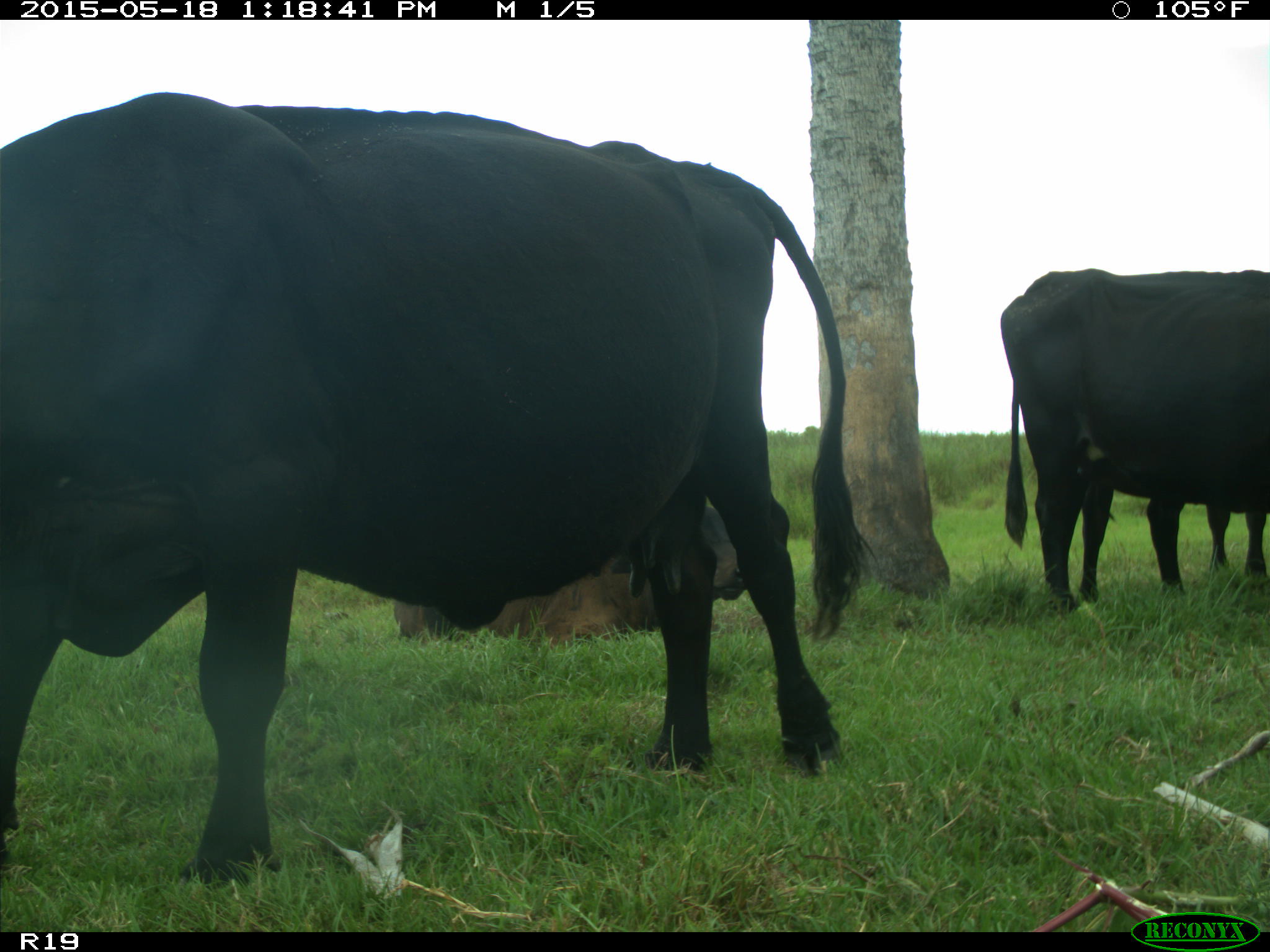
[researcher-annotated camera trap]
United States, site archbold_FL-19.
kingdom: Animalia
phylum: Chordata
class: Mammalia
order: Artiodactyla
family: Bovidae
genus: Bos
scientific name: Bos taurus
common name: domestic cow